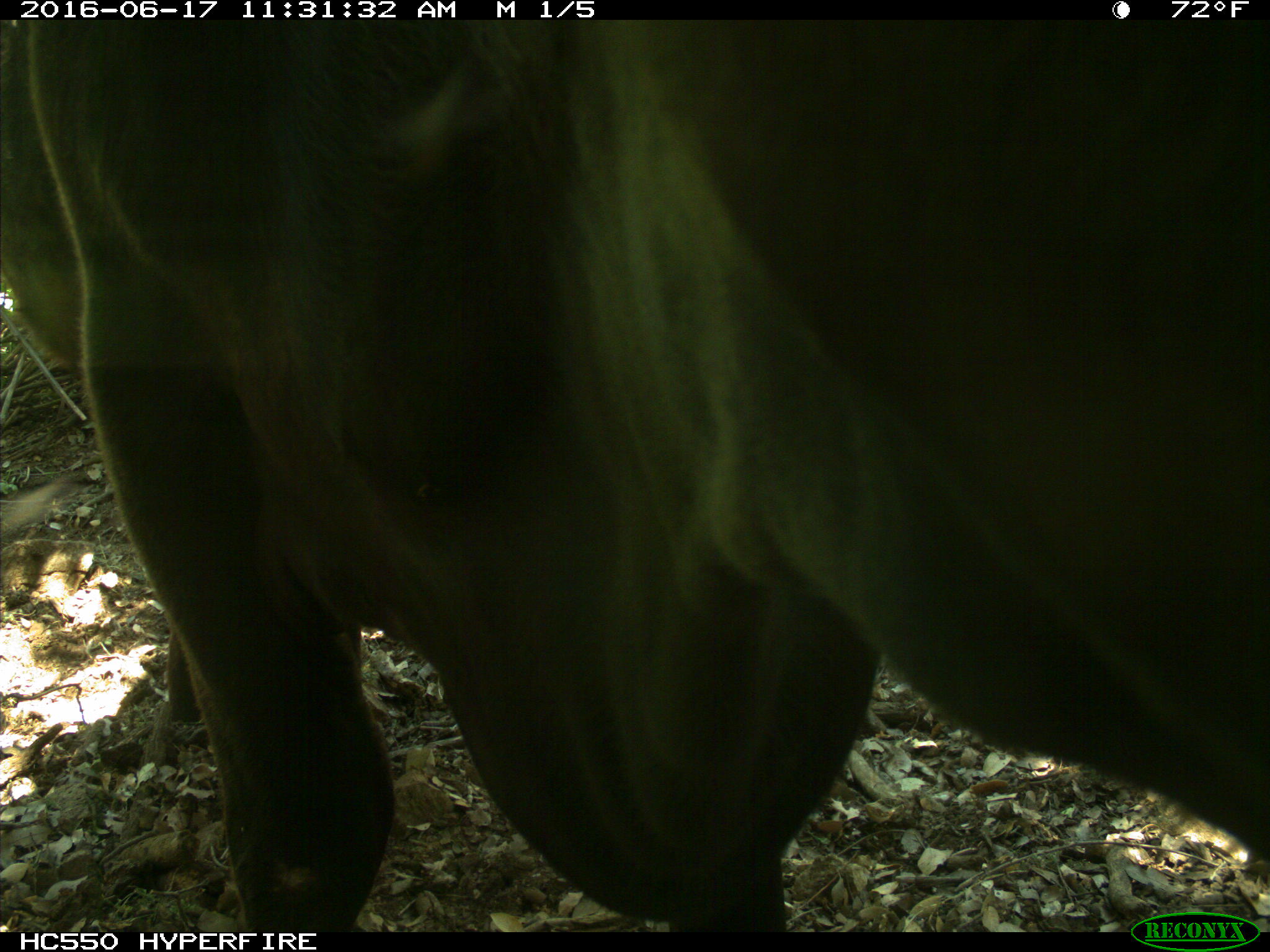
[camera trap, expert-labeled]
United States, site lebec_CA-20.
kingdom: Animalia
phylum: Chordata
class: Mammalia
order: Artiodactyla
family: Bovidae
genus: Bos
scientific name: Bos taurus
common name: domestic cow